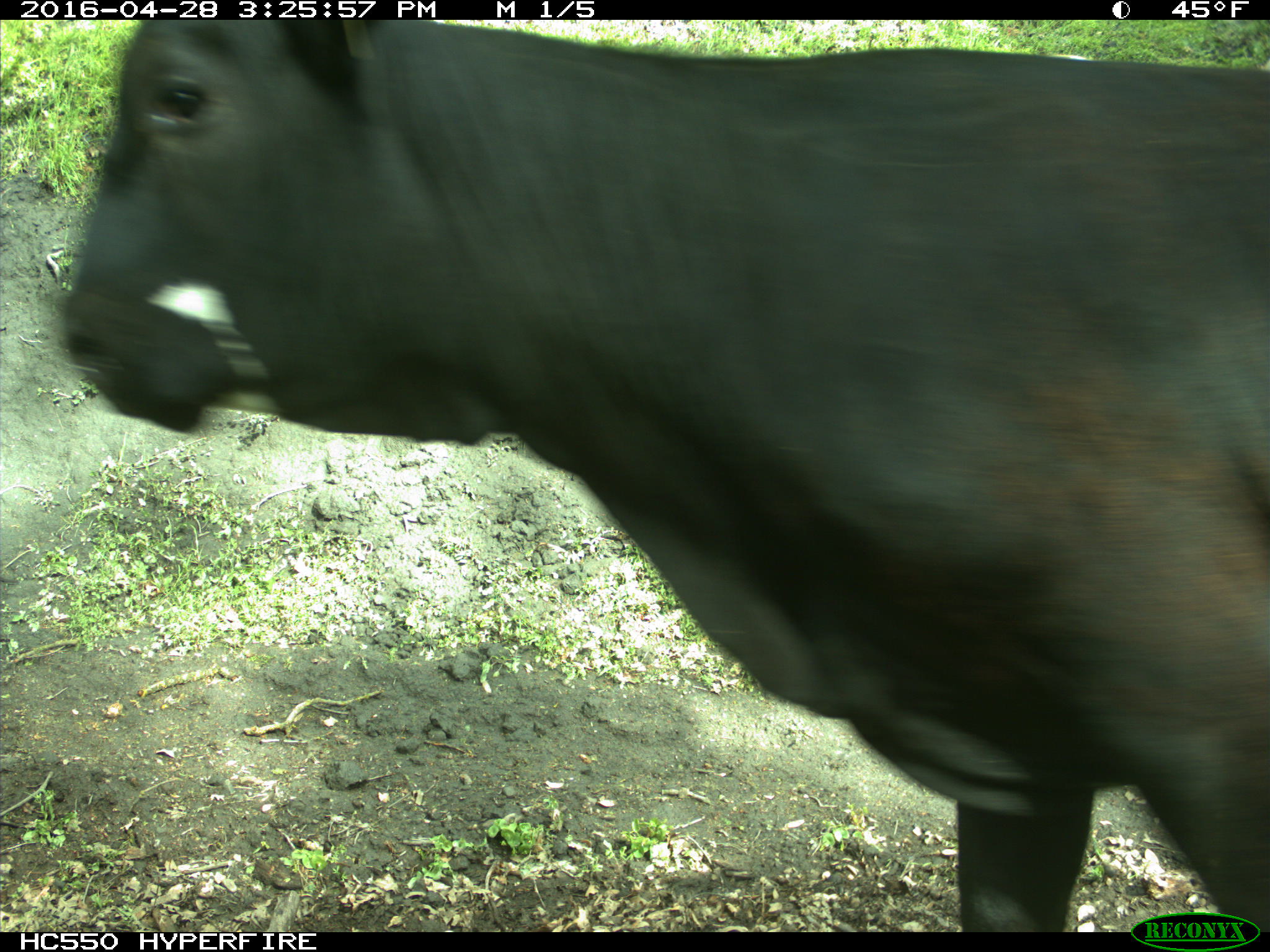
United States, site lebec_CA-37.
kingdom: Animalia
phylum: Chordata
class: Mammalia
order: Artiodactyla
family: Bovidae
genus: Bos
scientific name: Bos taurus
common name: domestic cow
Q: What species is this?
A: Bos taurus (domestic cow).